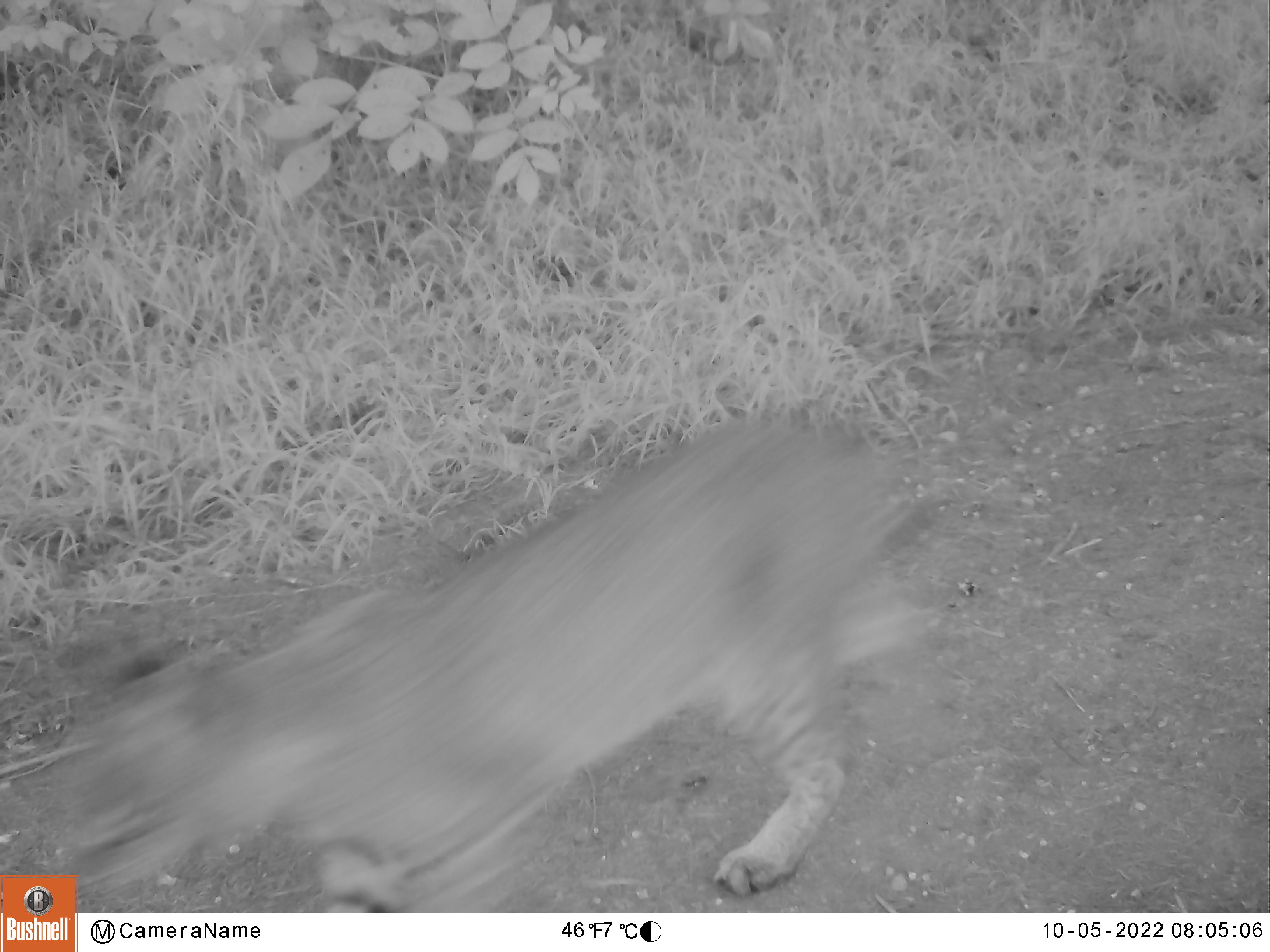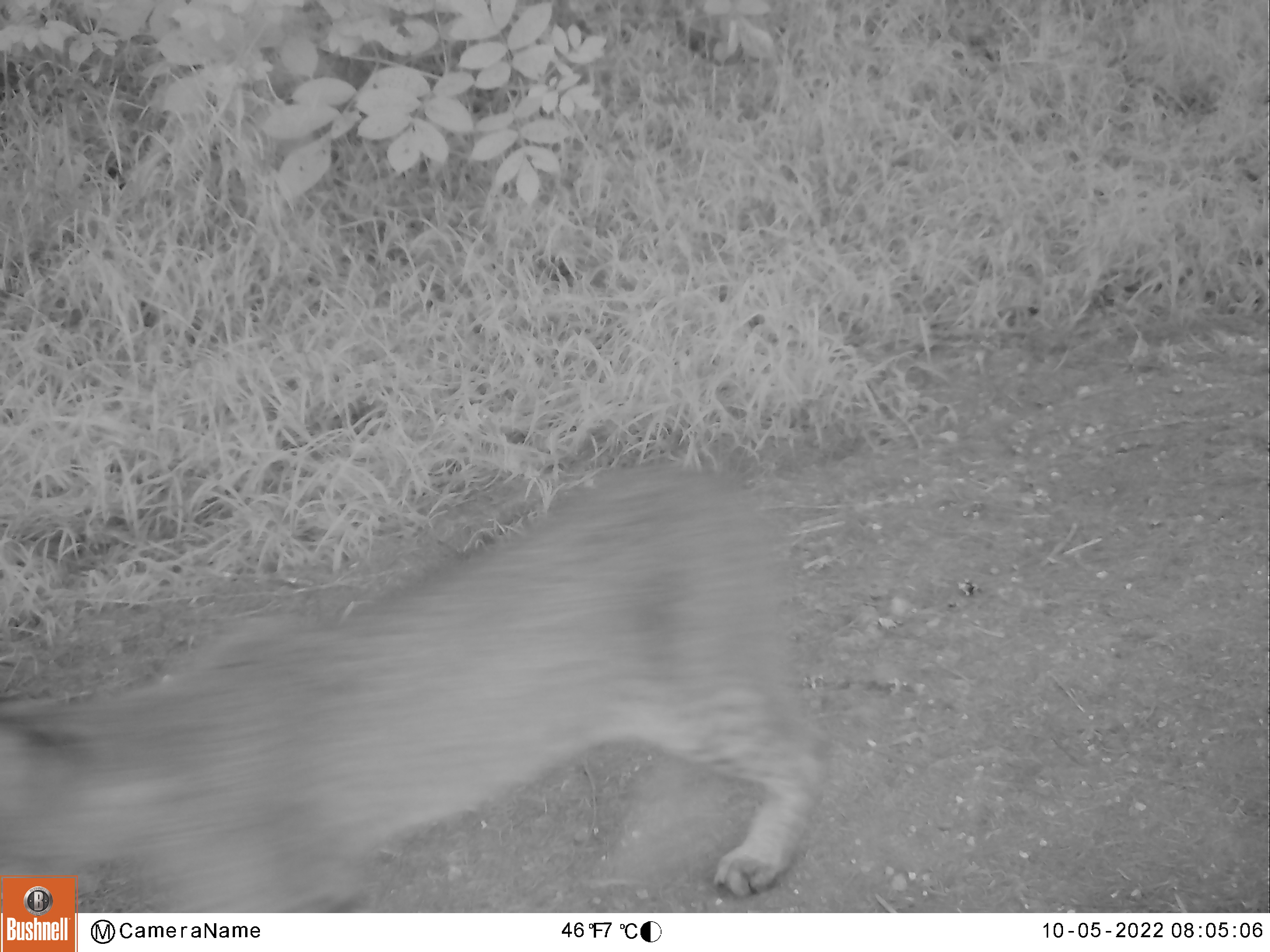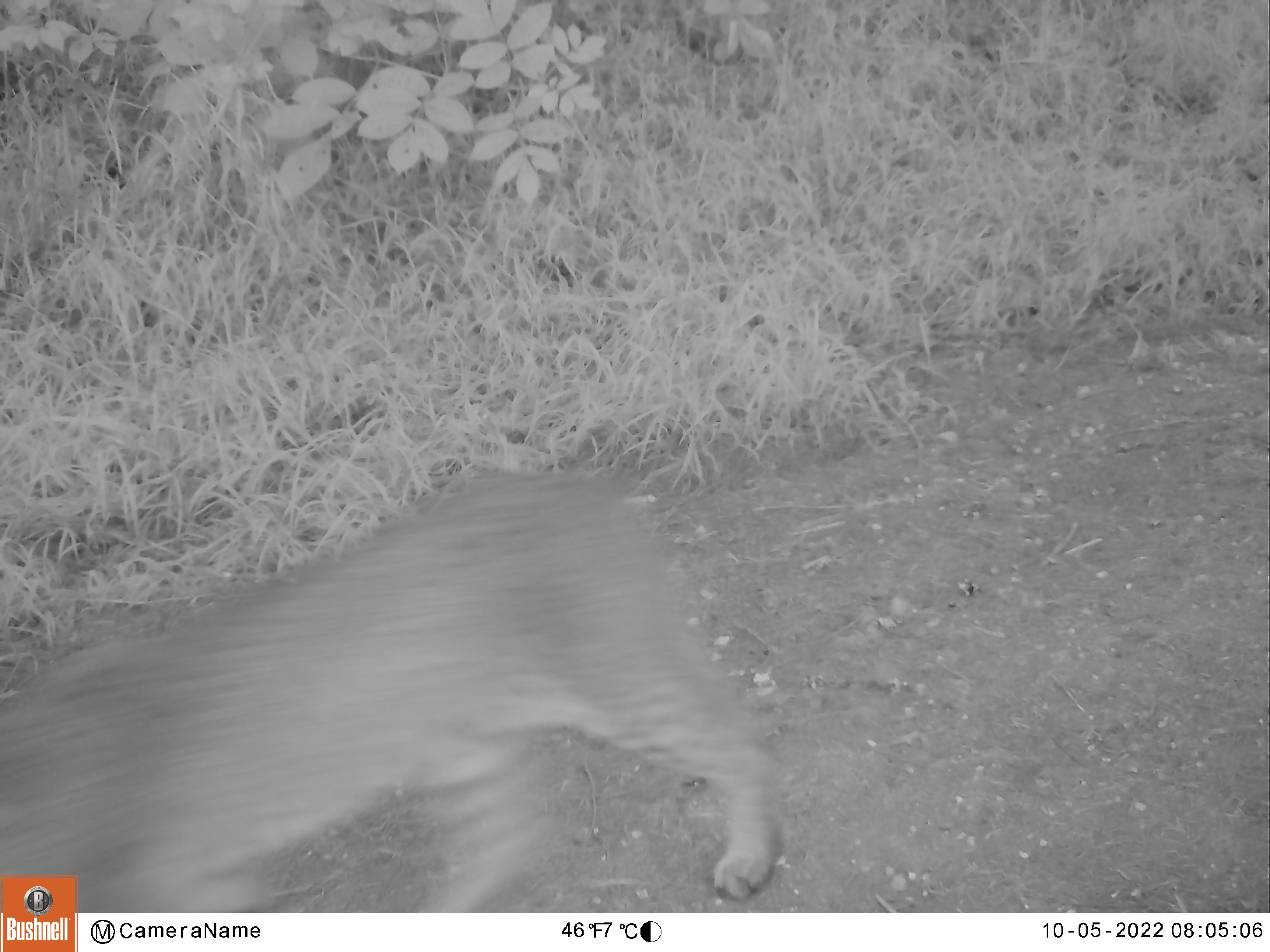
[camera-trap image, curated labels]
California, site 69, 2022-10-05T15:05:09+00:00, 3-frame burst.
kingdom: Animalia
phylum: Chordata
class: Mammalia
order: Carnivora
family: Felidae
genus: Lynx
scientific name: Lynx rufus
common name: bobcat